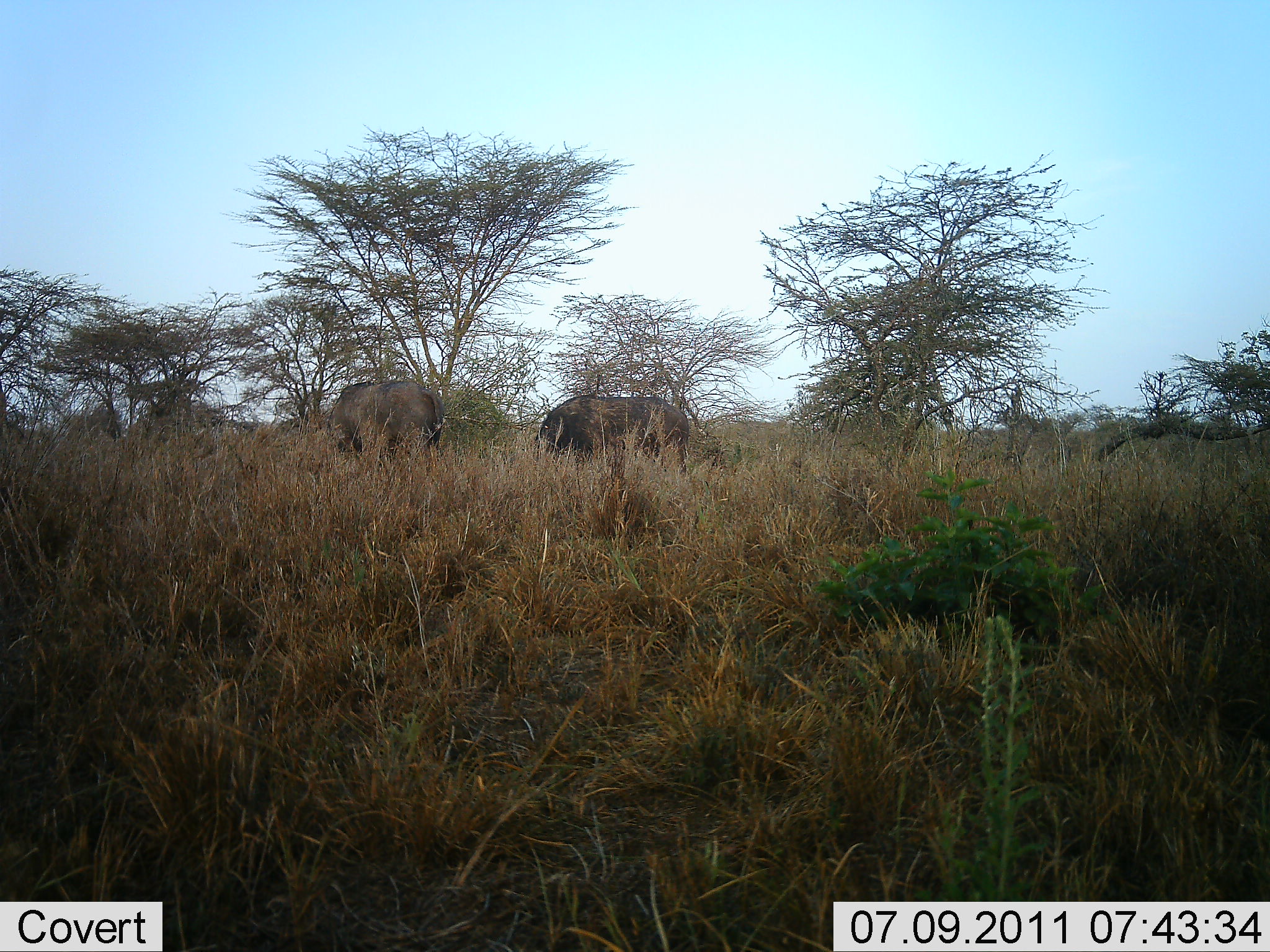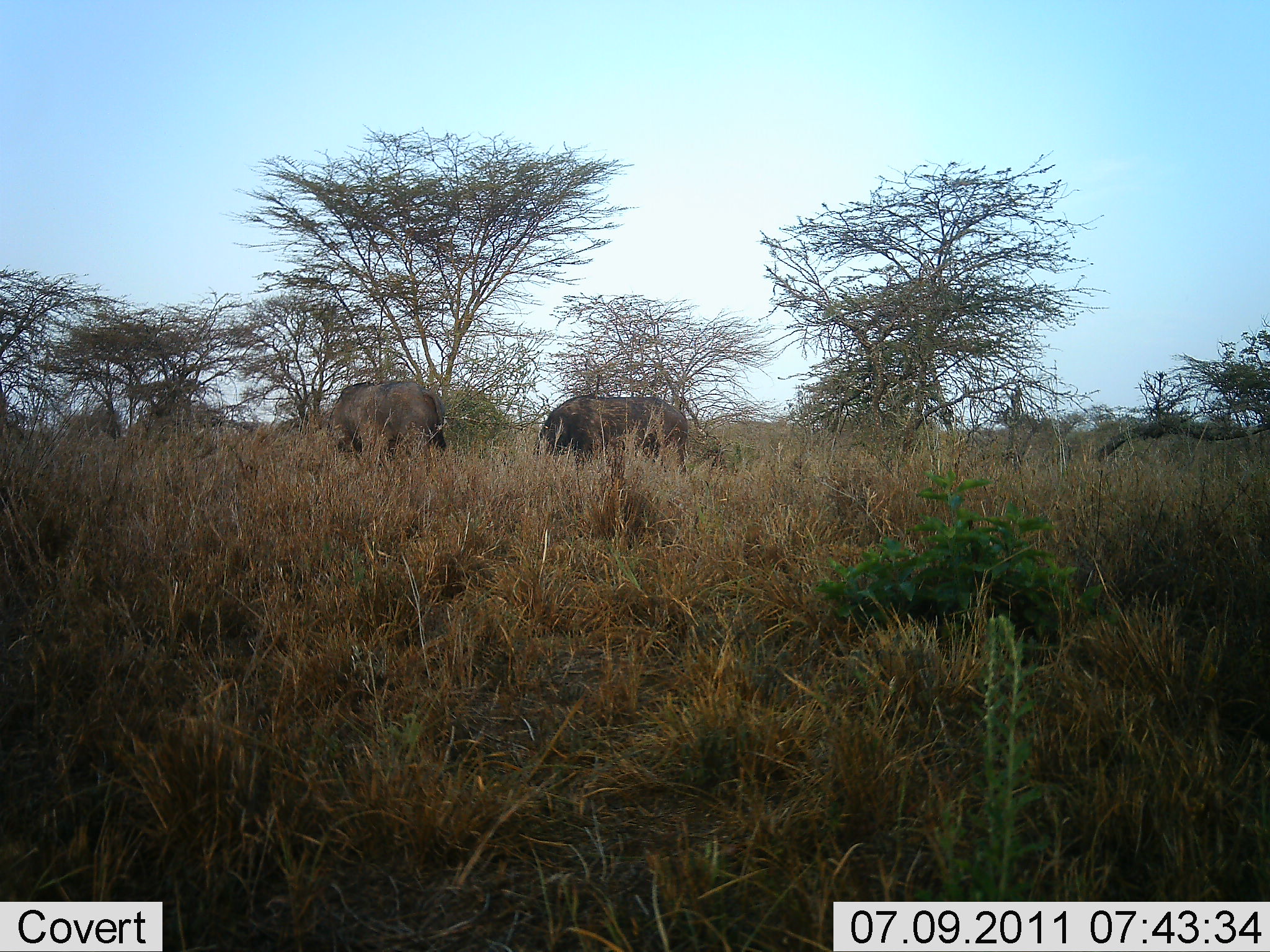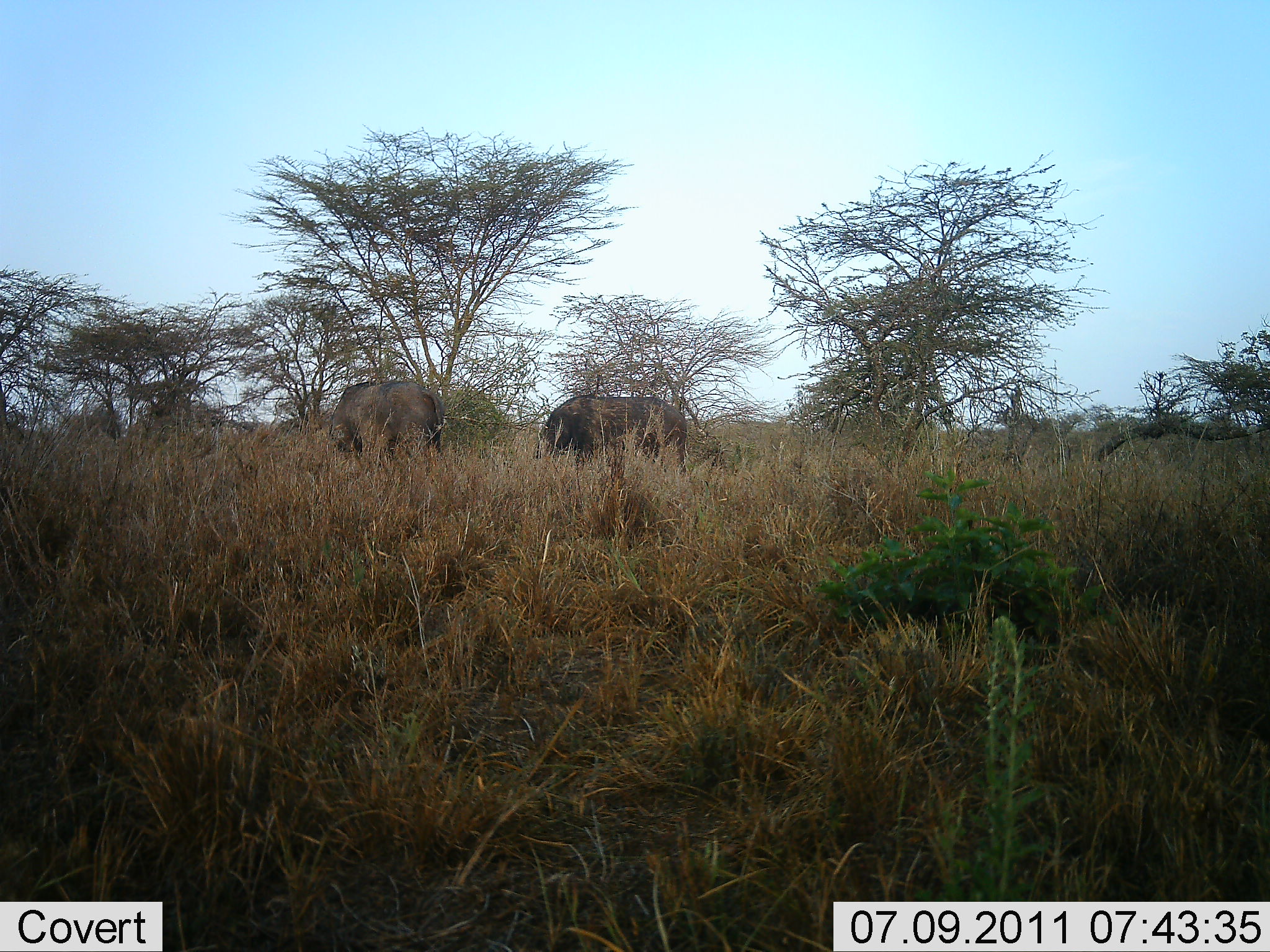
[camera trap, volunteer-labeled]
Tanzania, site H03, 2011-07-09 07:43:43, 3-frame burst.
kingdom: Animalia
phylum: Chordata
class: Mammalia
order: Artiodactyla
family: Bovidae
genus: Syncerus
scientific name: Syncerus caffer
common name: cape buffalo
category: buffalo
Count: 2.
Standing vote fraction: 33%.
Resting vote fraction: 17%.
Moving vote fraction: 0%.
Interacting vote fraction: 0%.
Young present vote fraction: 0%.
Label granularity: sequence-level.